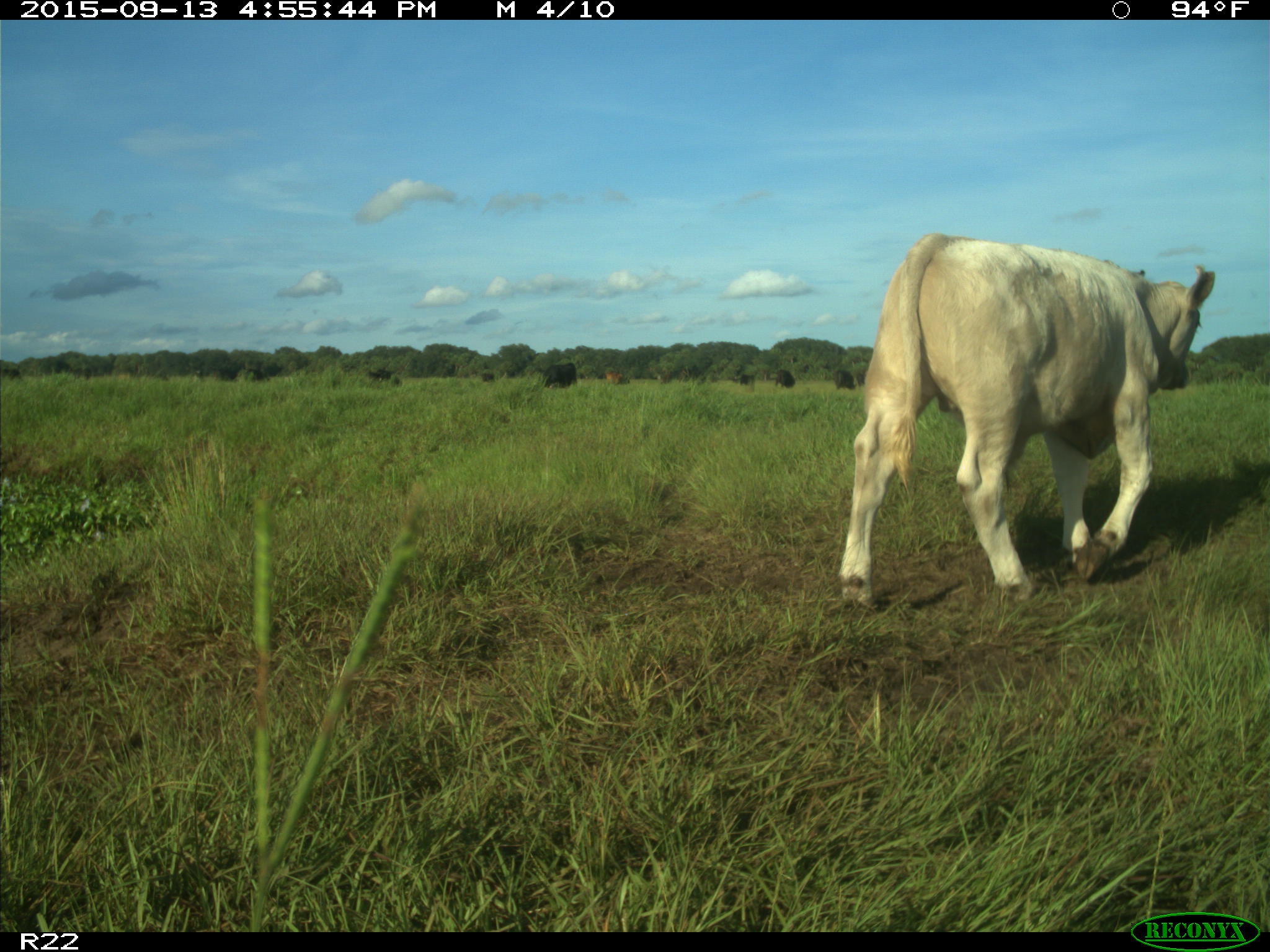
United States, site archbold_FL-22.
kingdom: Animalia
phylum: Chordata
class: Mammalia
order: Artiodactyla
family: Bovidae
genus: Bos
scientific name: Bos taurus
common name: domestic cow